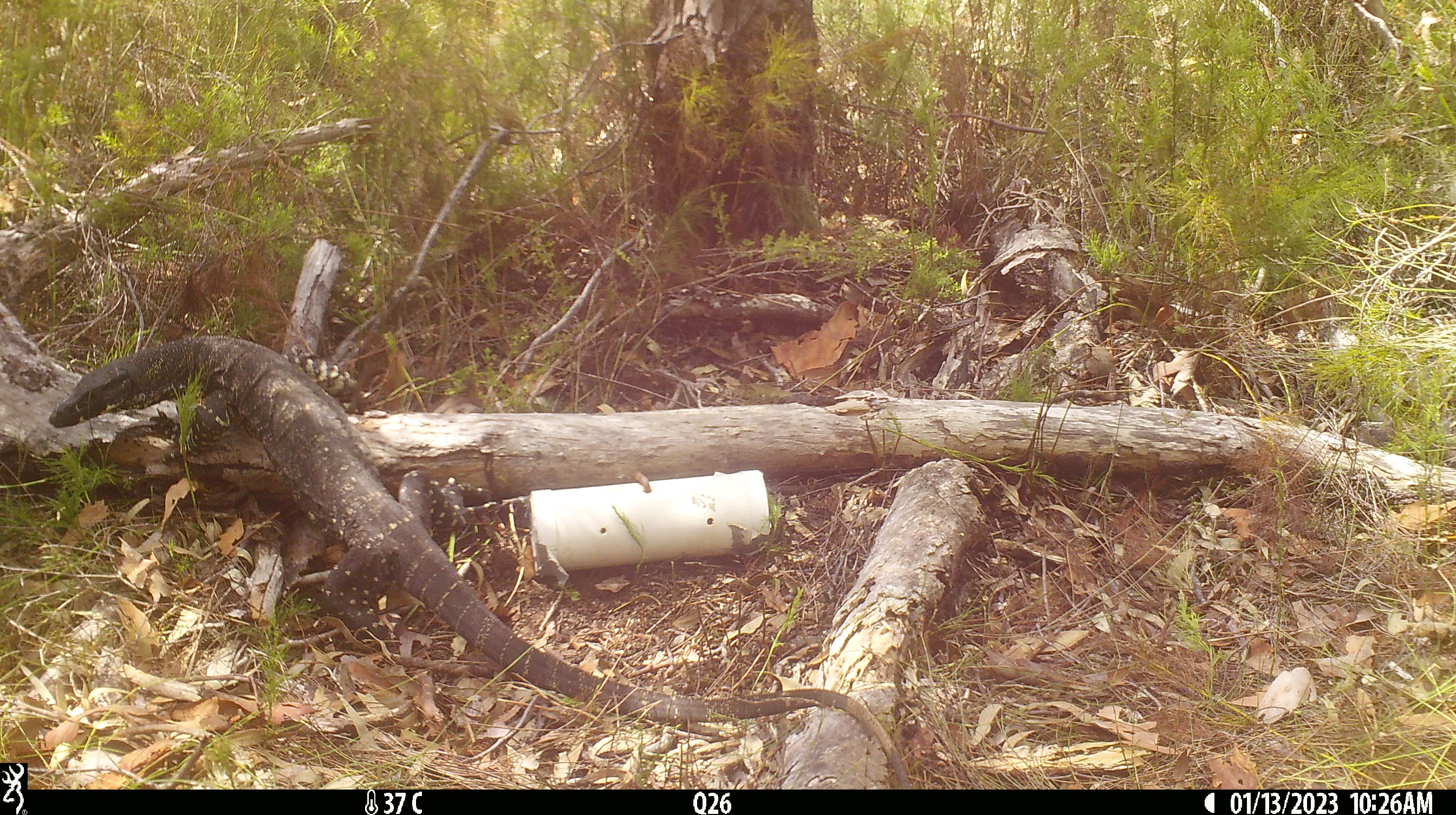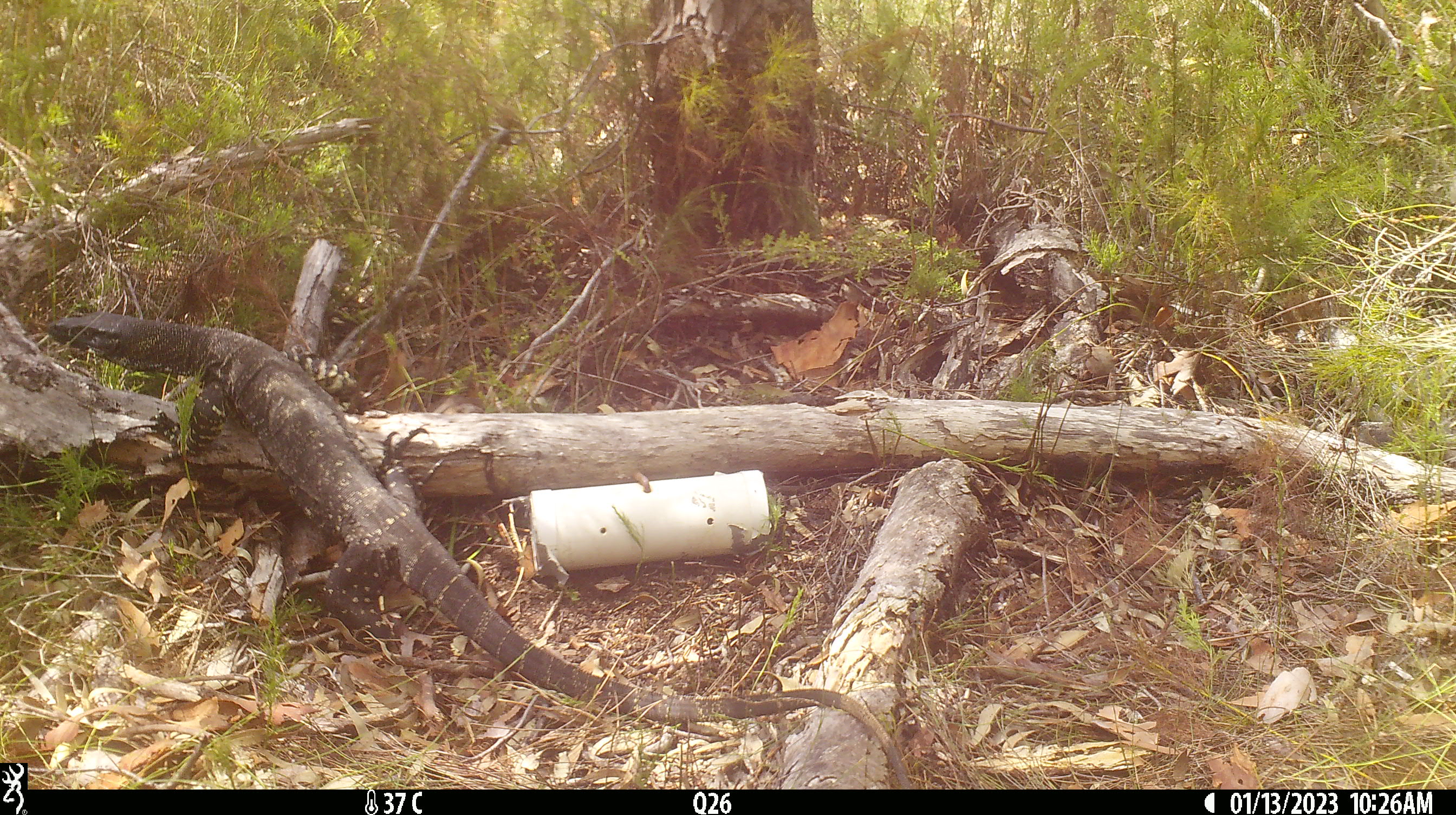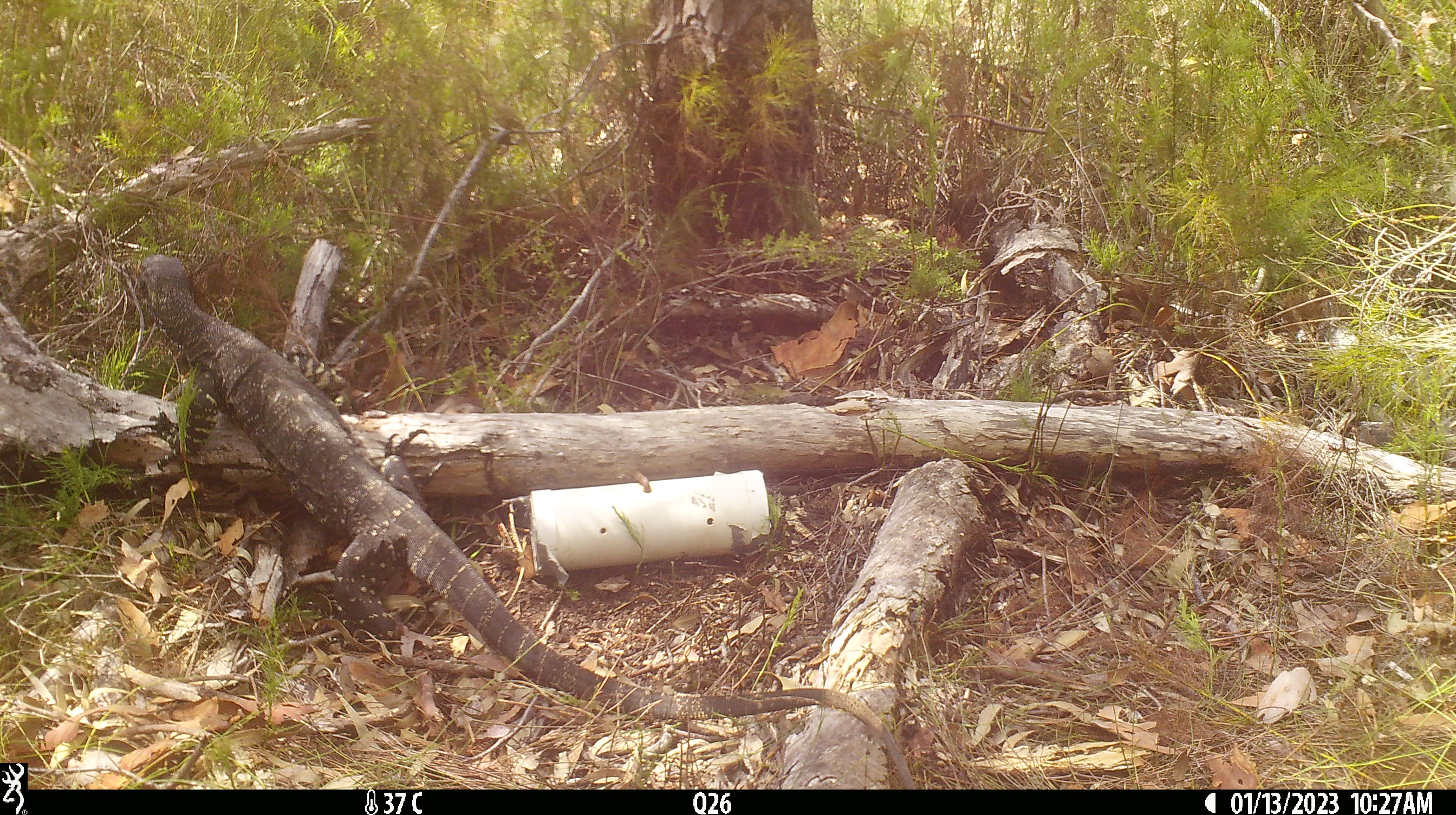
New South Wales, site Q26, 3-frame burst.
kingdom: Animalia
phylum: Chordata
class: Reptilia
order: Squamata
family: Varanidae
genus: Varanus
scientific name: Varanus varius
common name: lace monitor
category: goanna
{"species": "goanna (lace monitor) (Varanus varius)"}